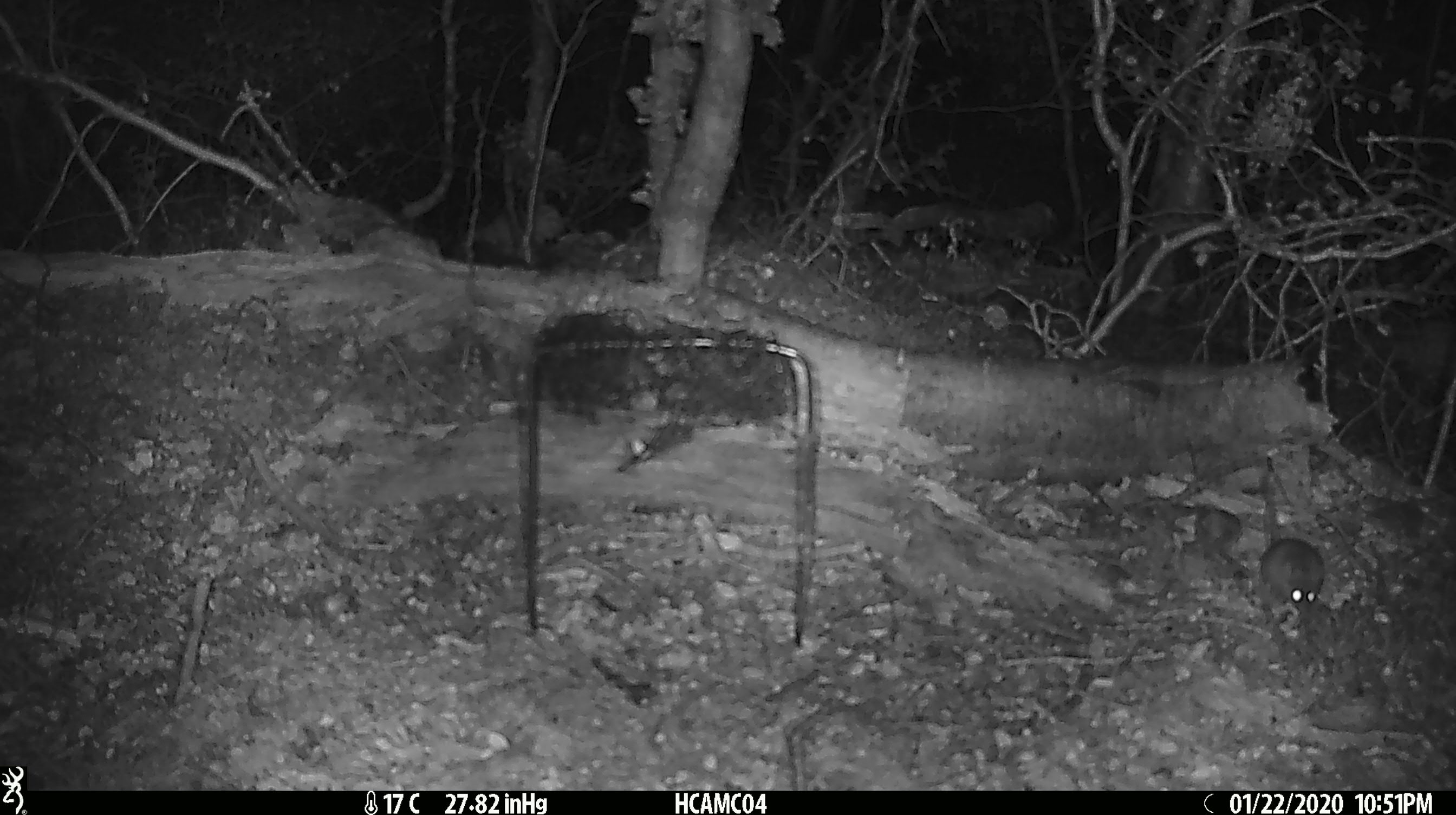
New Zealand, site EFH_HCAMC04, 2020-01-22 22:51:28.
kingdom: Animalia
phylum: Chordata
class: Mammalia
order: Rodentia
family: Muridae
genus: Mus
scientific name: Mus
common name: mouse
Mouse (Mus).